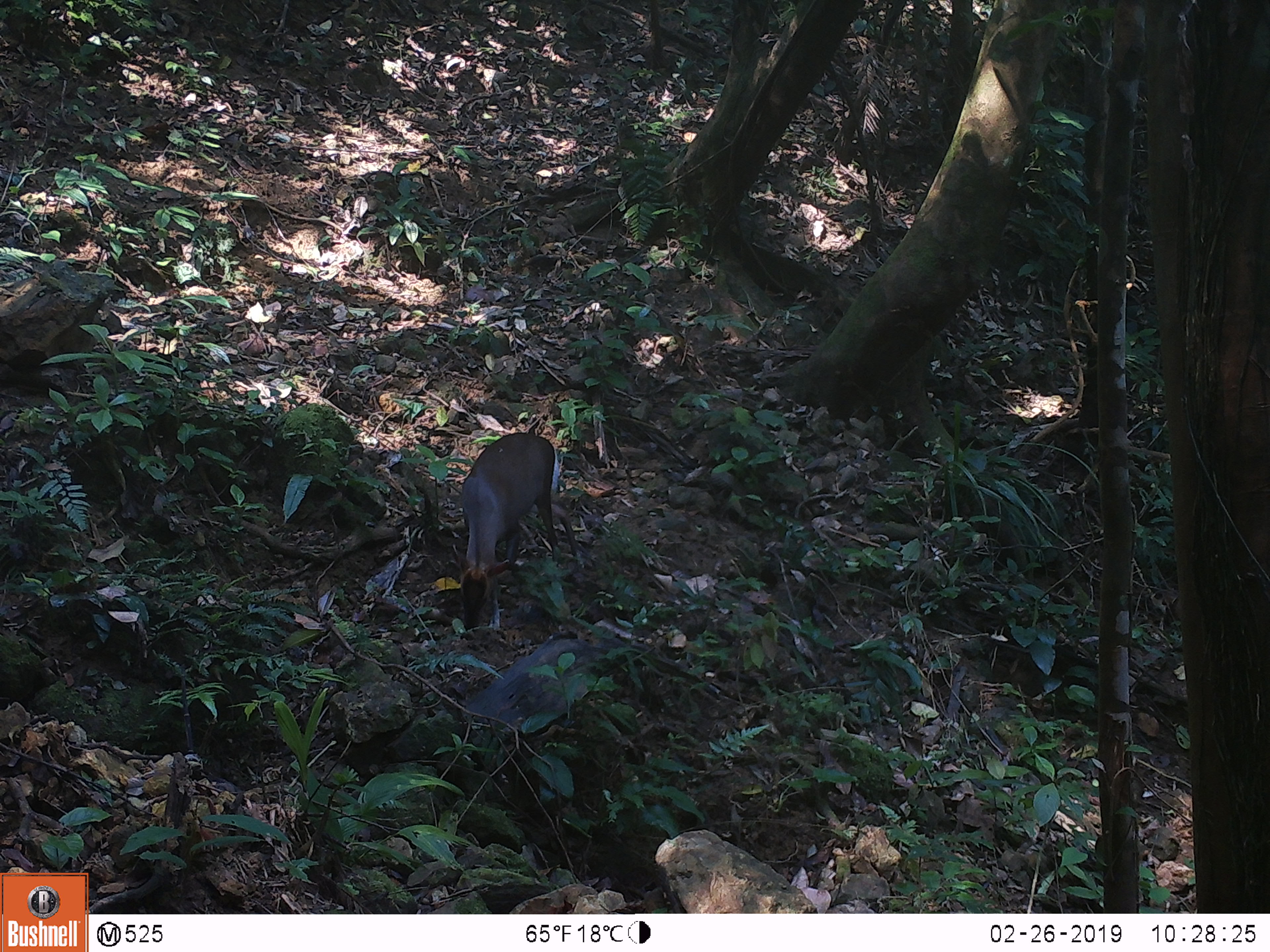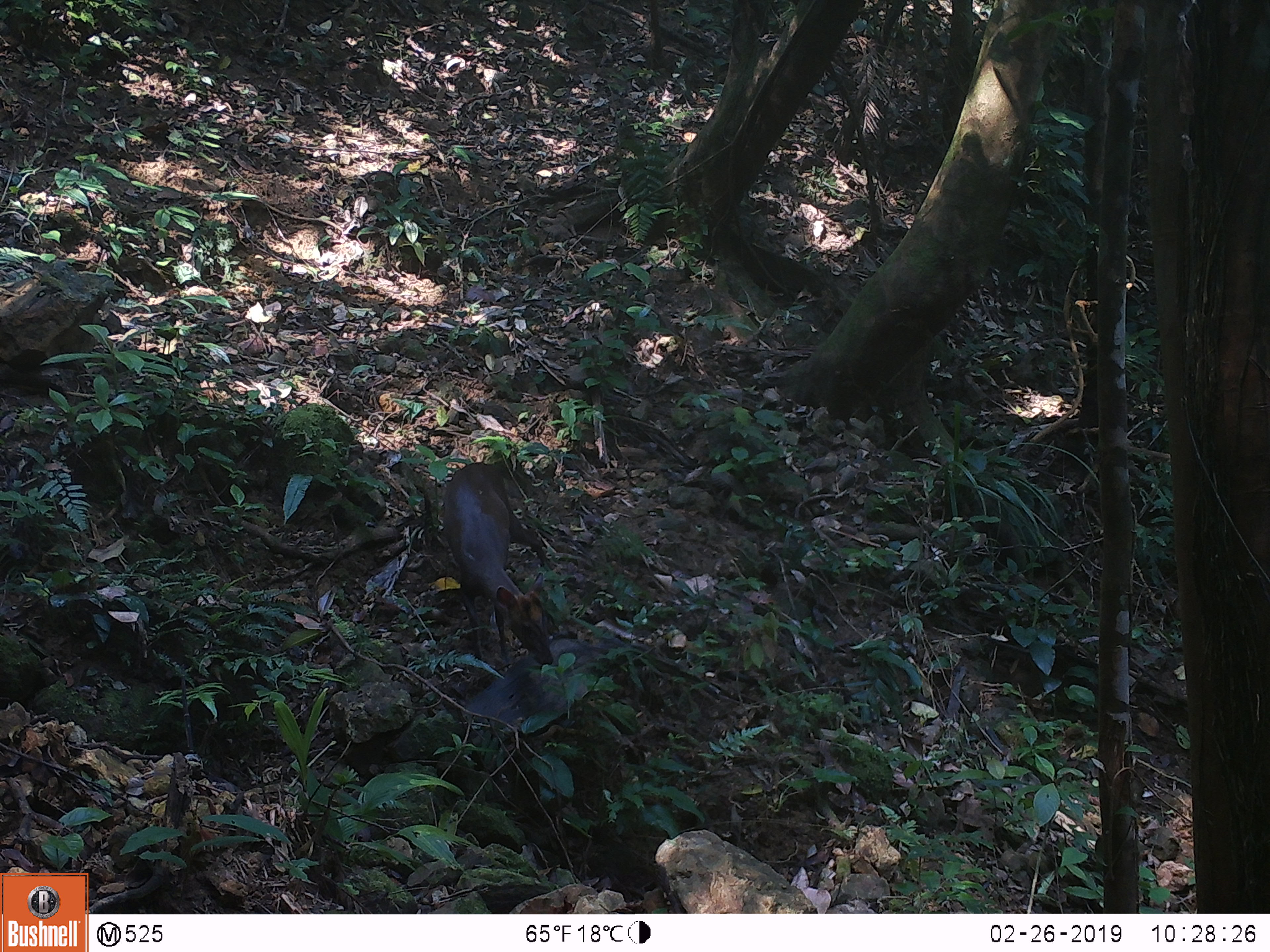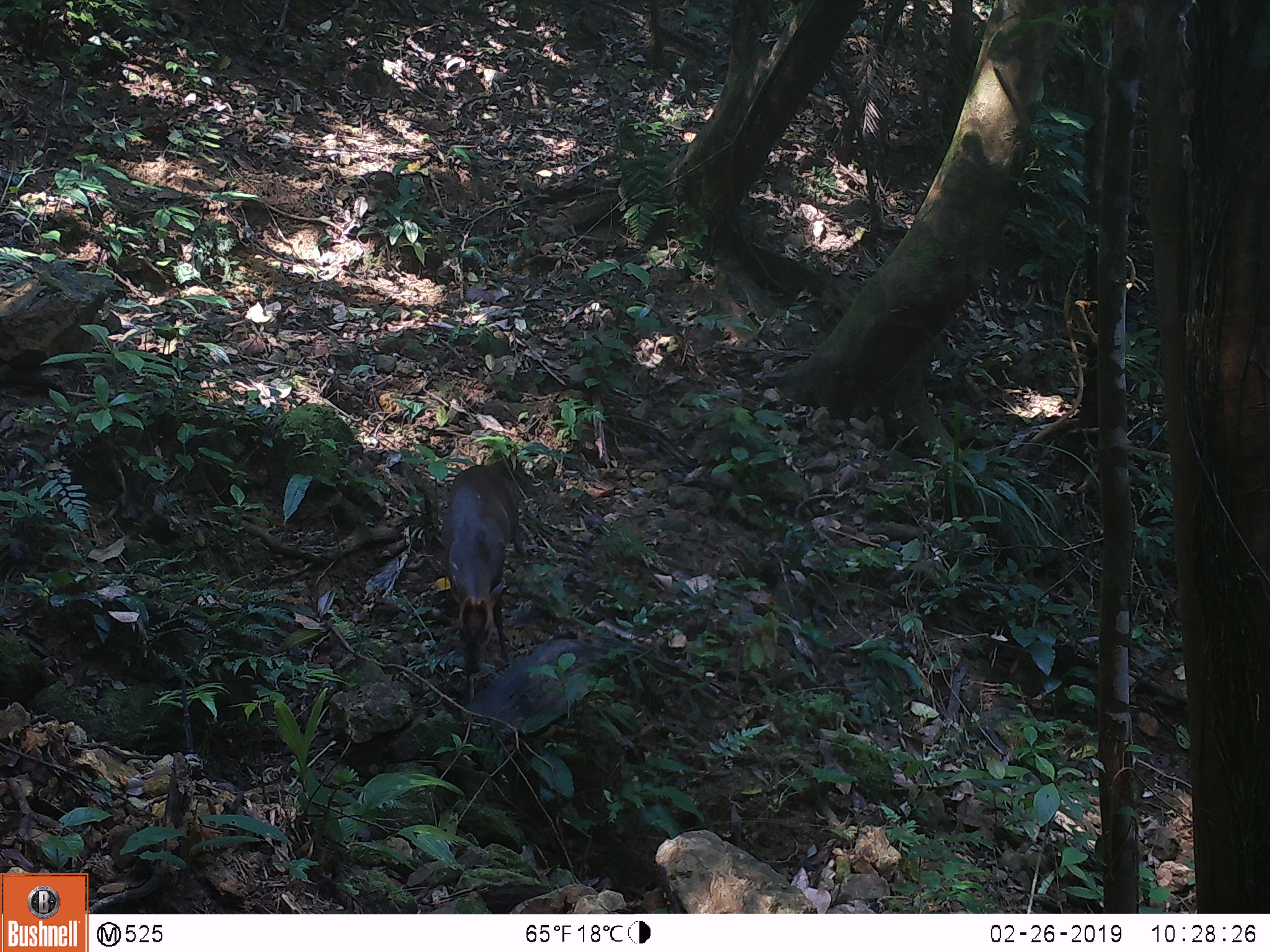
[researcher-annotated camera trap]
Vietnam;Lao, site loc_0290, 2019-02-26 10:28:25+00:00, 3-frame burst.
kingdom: Animalia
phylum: Chordata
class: Mammalia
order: Artiodactyla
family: Cervidae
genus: Muntiacus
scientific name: Muntiacus rooseveltorum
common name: roosevelt's muntjac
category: roosevelts muntjac group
Roosevelts muntjac group (roosevelt's muntjac) (Muntiacus rooseveltorum). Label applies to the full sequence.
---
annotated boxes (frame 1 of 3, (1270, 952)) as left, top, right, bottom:
roosevelts muntjac group: 452, 432, 584, 630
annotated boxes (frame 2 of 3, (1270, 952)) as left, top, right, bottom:
roosevelts muntjac group: 443, 462, 554, 665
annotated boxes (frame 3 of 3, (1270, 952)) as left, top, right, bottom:
roosevelts muntjac group: 440, 465, 526, 700